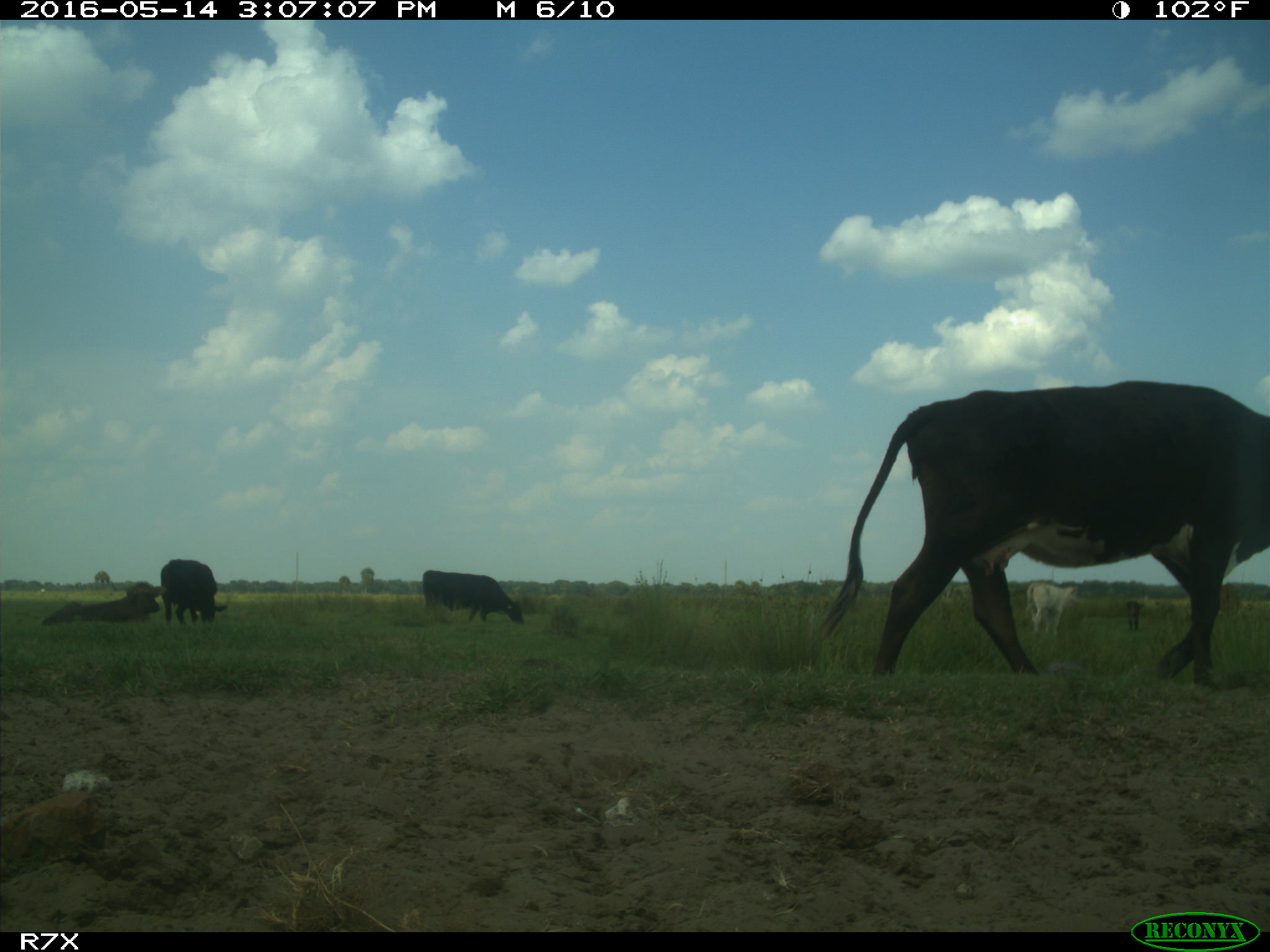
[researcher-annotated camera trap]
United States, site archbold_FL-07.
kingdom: Animalia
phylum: Chordata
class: Mammalia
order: Artiodactyla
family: Bovidae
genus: Bos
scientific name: Bos taurus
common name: domestic cow